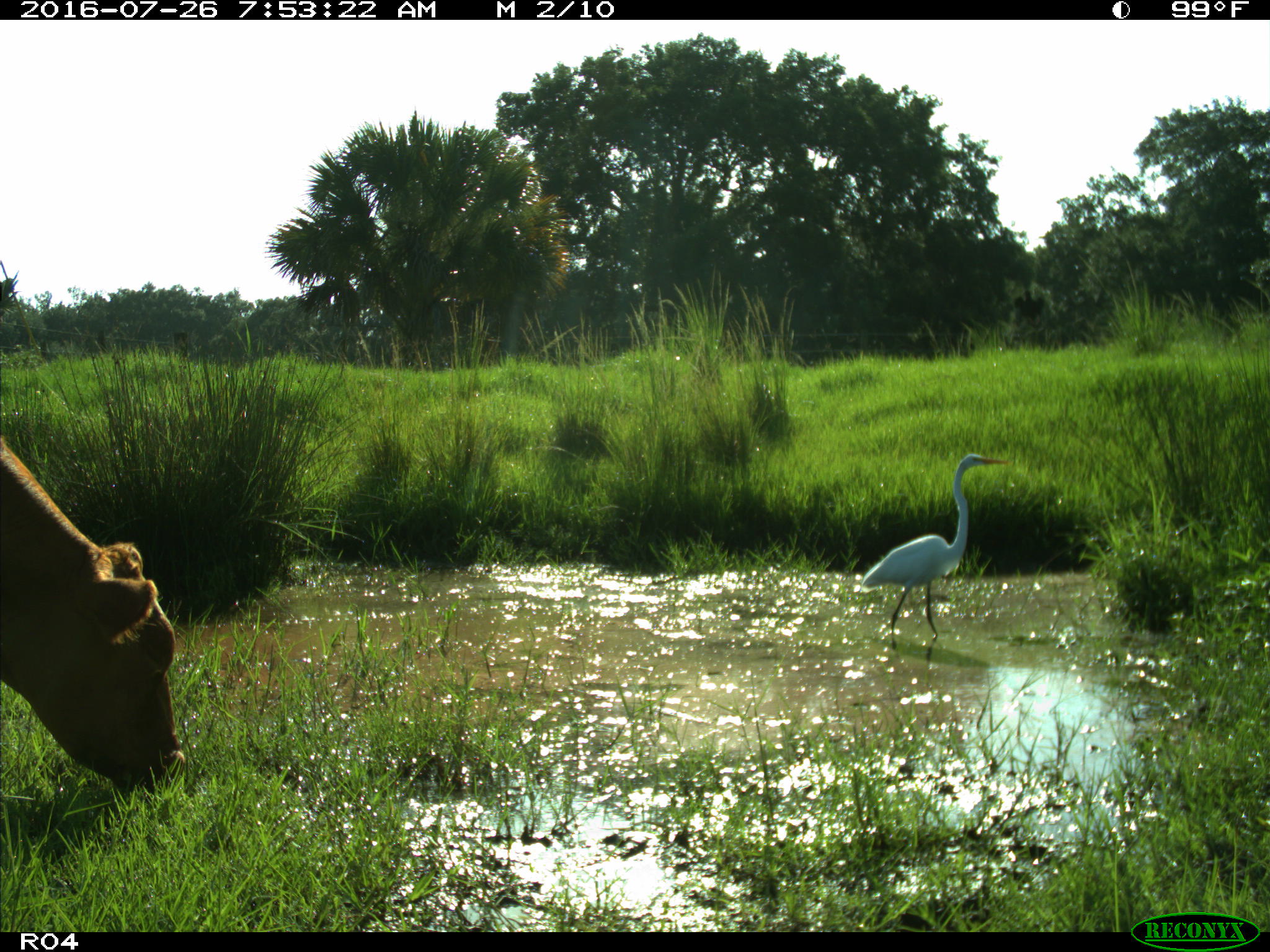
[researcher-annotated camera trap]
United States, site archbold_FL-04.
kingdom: Animalia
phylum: Chordata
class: Mammalia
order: Artiodactyla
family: Bovidae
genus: Bos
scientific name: Bos taurus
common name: domestic cow